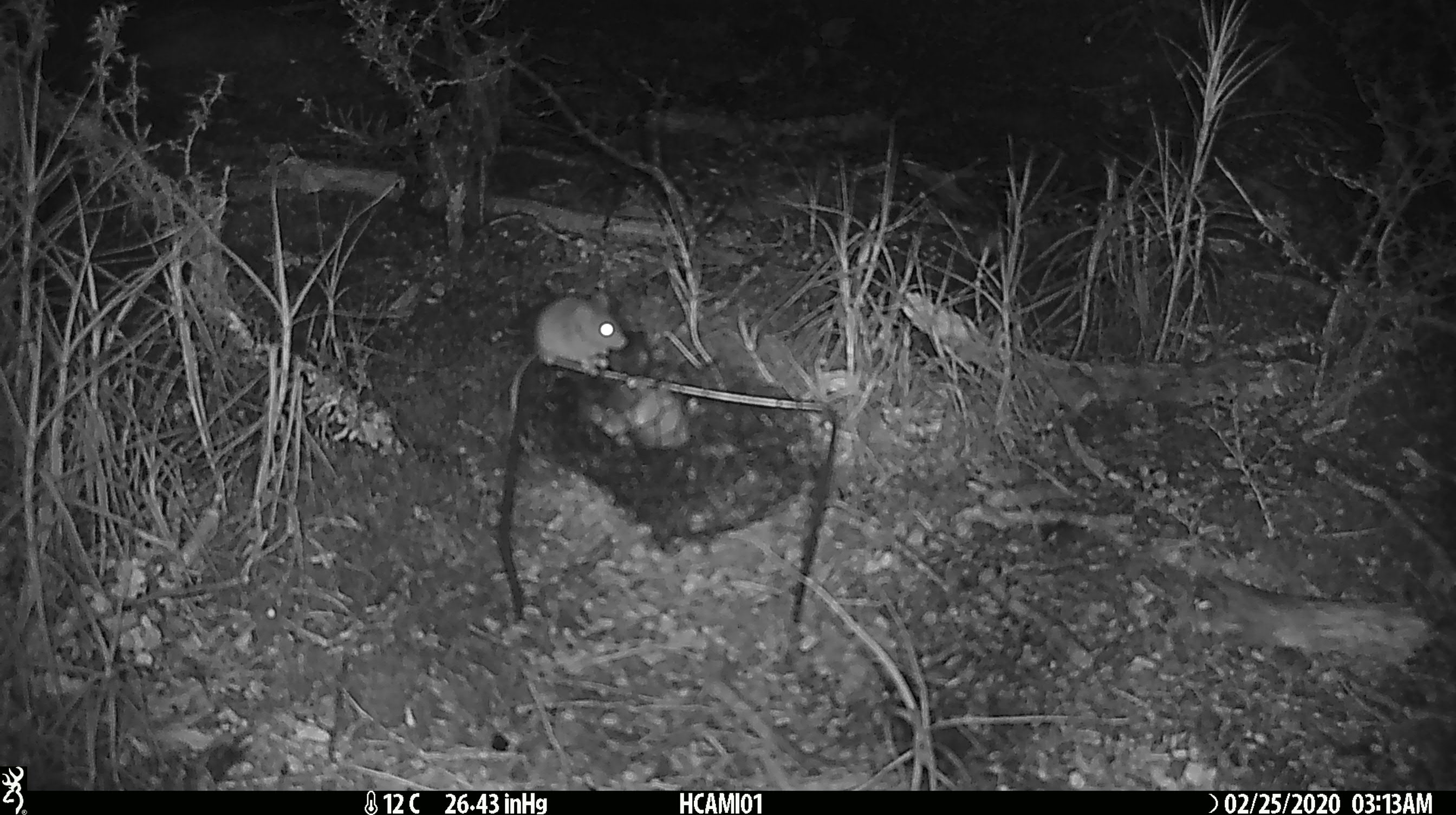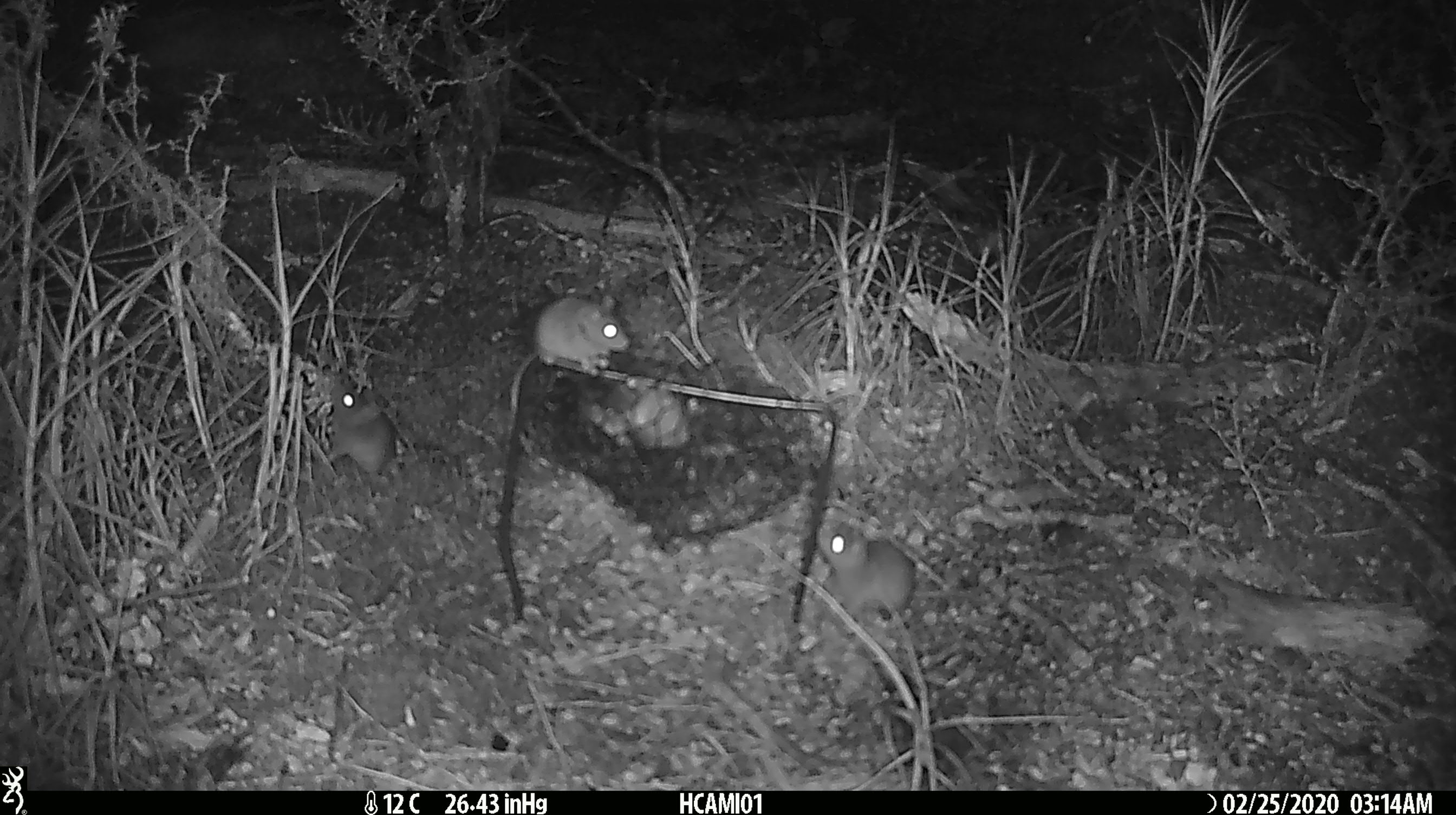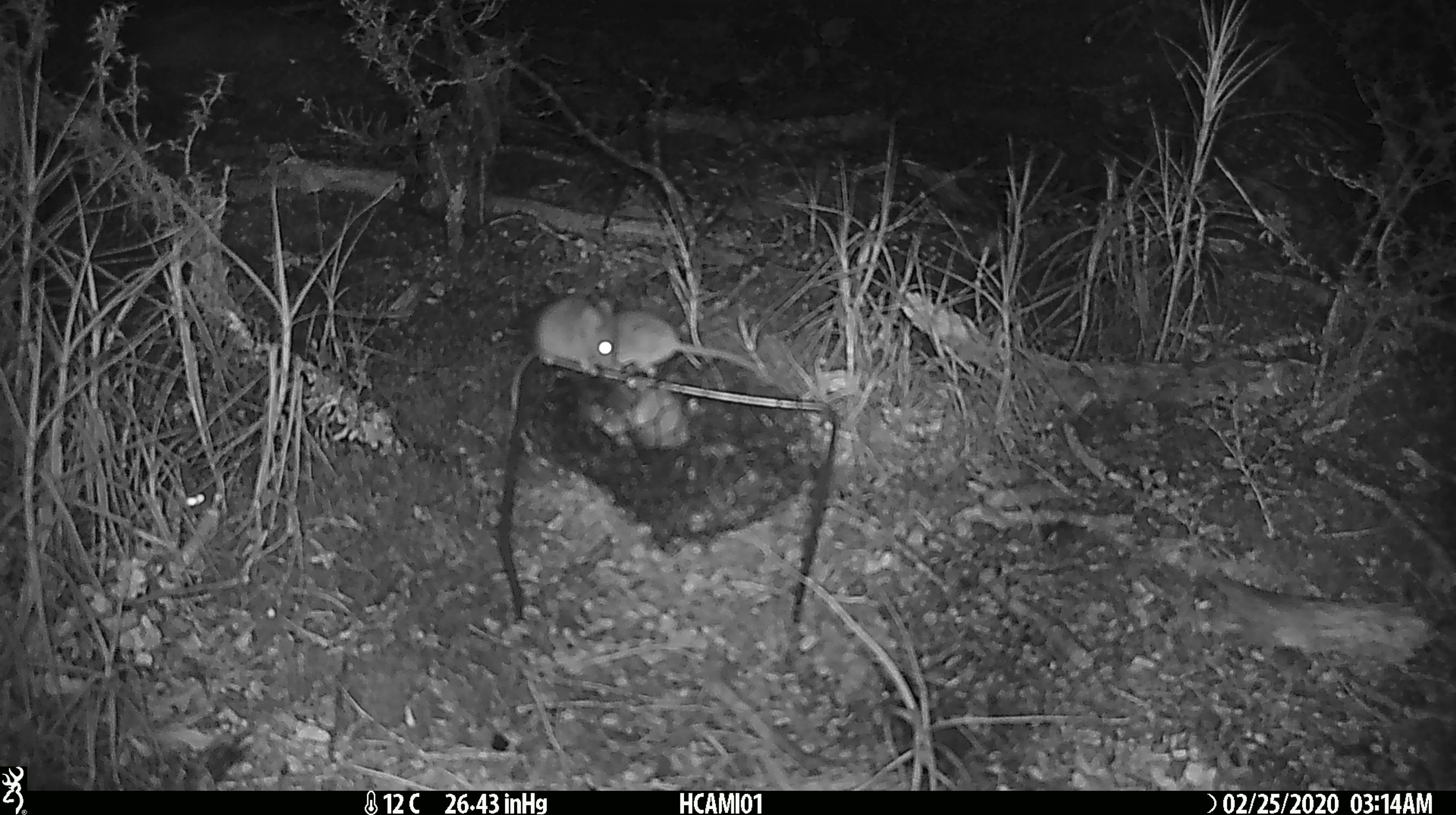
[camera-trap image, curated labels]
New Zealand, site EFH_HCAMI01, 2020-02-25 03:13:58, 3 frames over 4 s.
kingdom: Animalia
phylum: Chordata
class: Mammalia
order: Rodentia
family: Muridae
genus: Mus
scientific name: Mus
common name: mouse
Mouse (Mus).